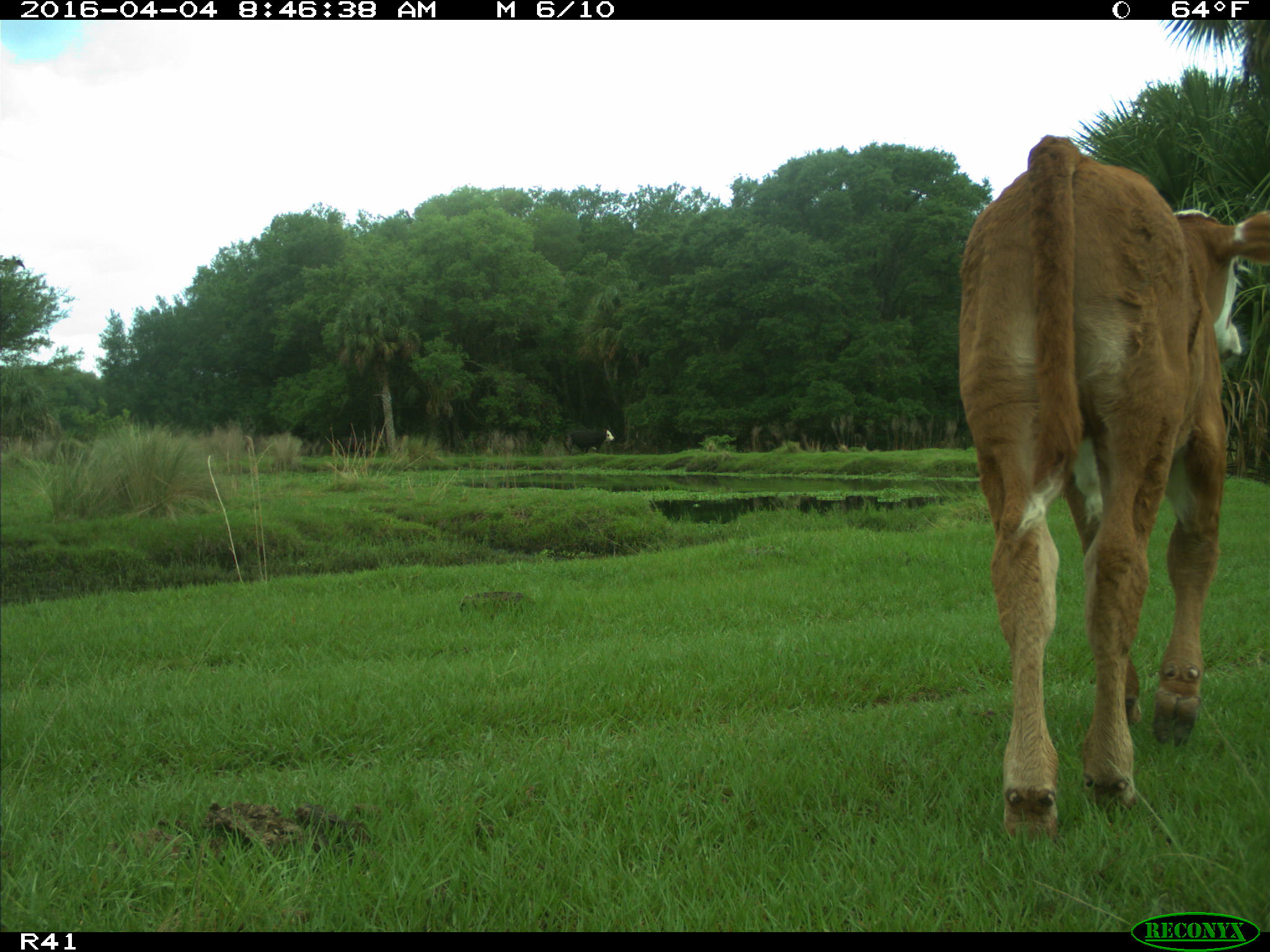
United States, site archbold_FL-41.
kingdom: Animalia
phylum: Chordata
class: Mammalia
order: Artiodactyla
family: Bovidae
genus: Bos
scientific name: Bos taurus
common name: domestic cow